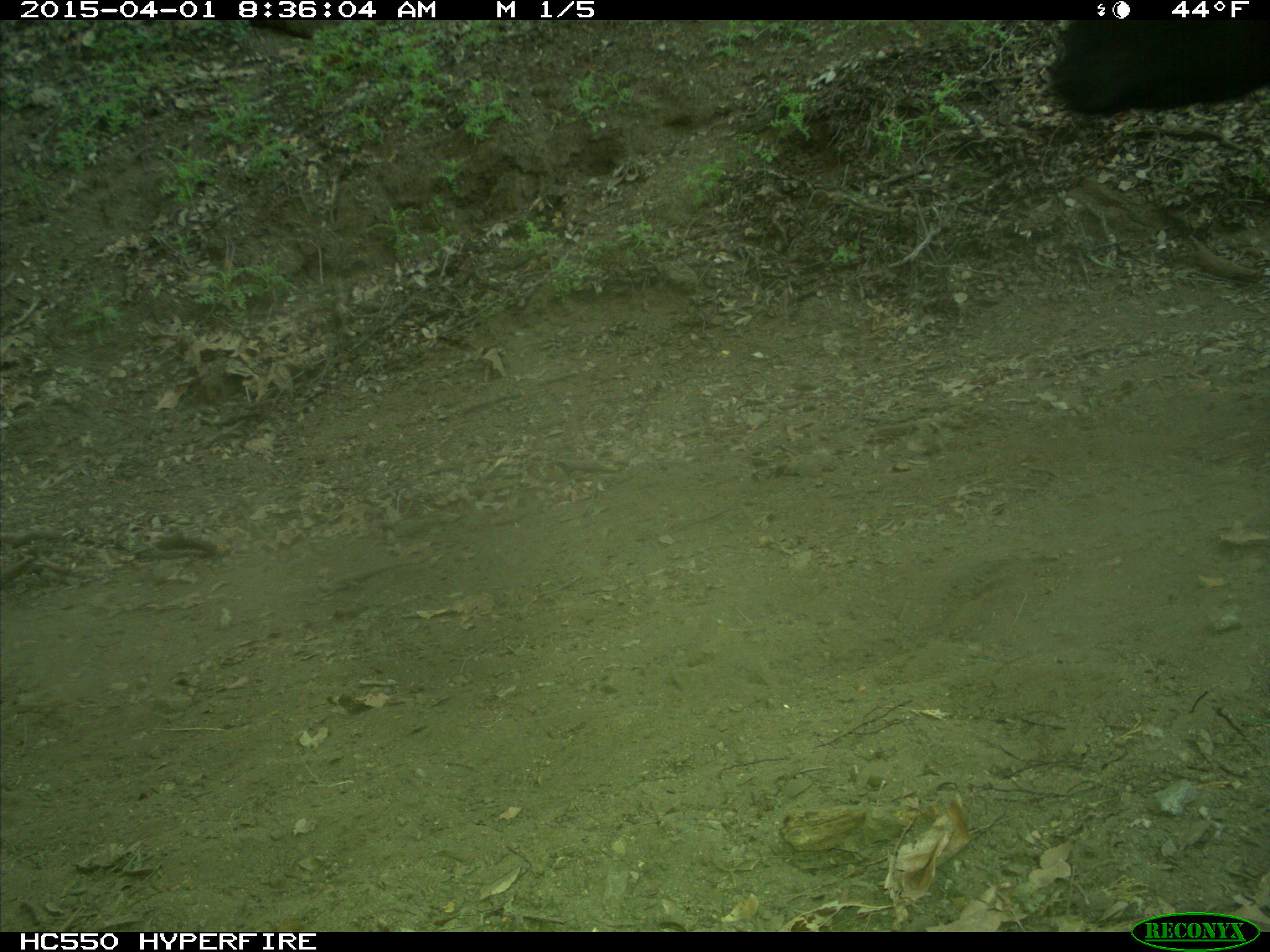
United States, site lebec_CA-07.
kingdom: Animalia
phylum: Chordata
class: Mammalia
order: Artiodactyla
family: Bovidae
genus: Bos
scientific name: Bos taurus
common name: domestic cow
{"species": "Bos taurus (domestic cow)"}